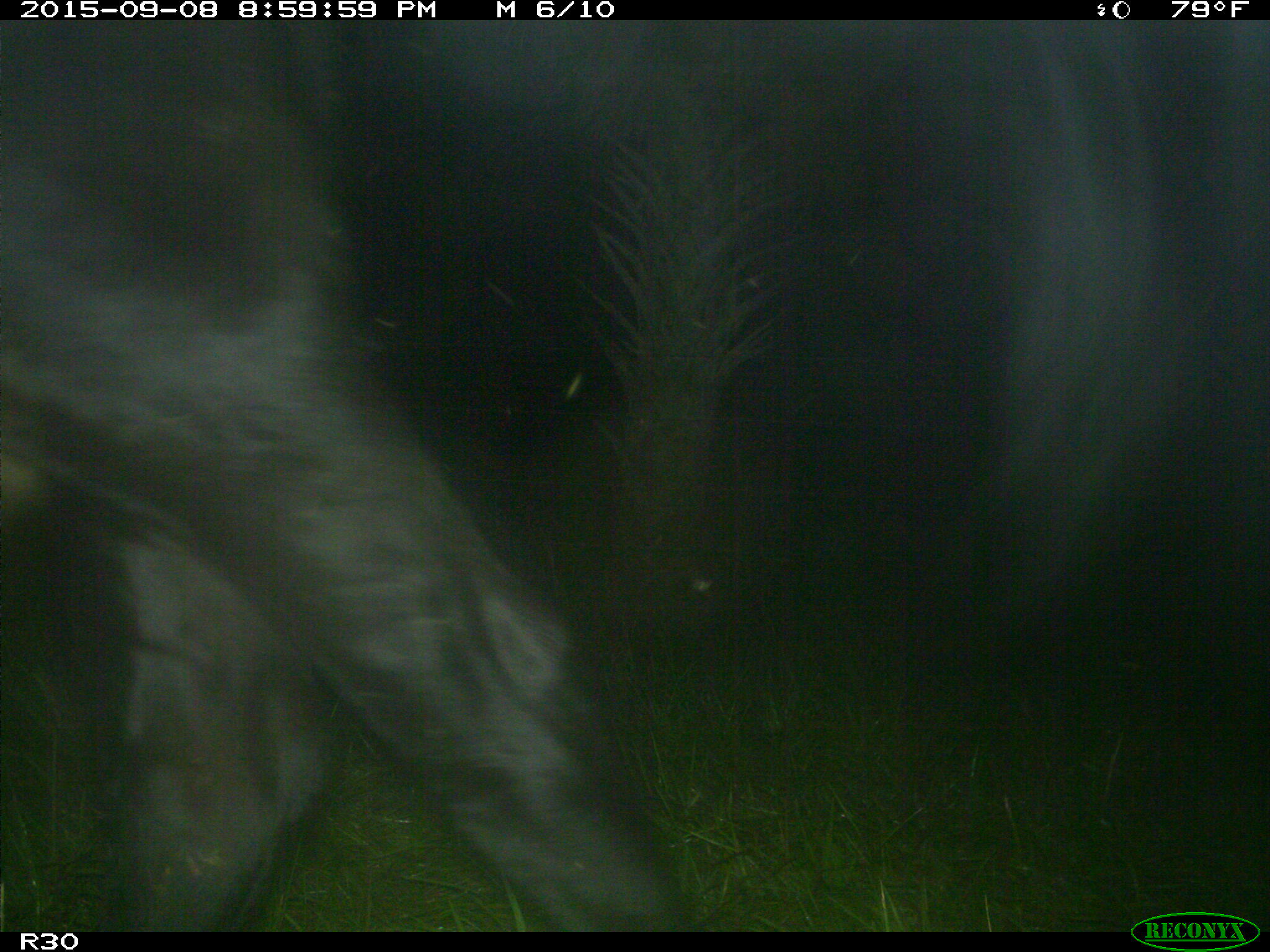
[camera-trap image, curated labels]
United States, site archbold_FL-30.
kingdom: Animalia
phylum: Chordata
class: Mammalia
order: Artiodactyla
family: Bovidae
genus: Bos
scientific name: Bos taurus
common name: domestic cow